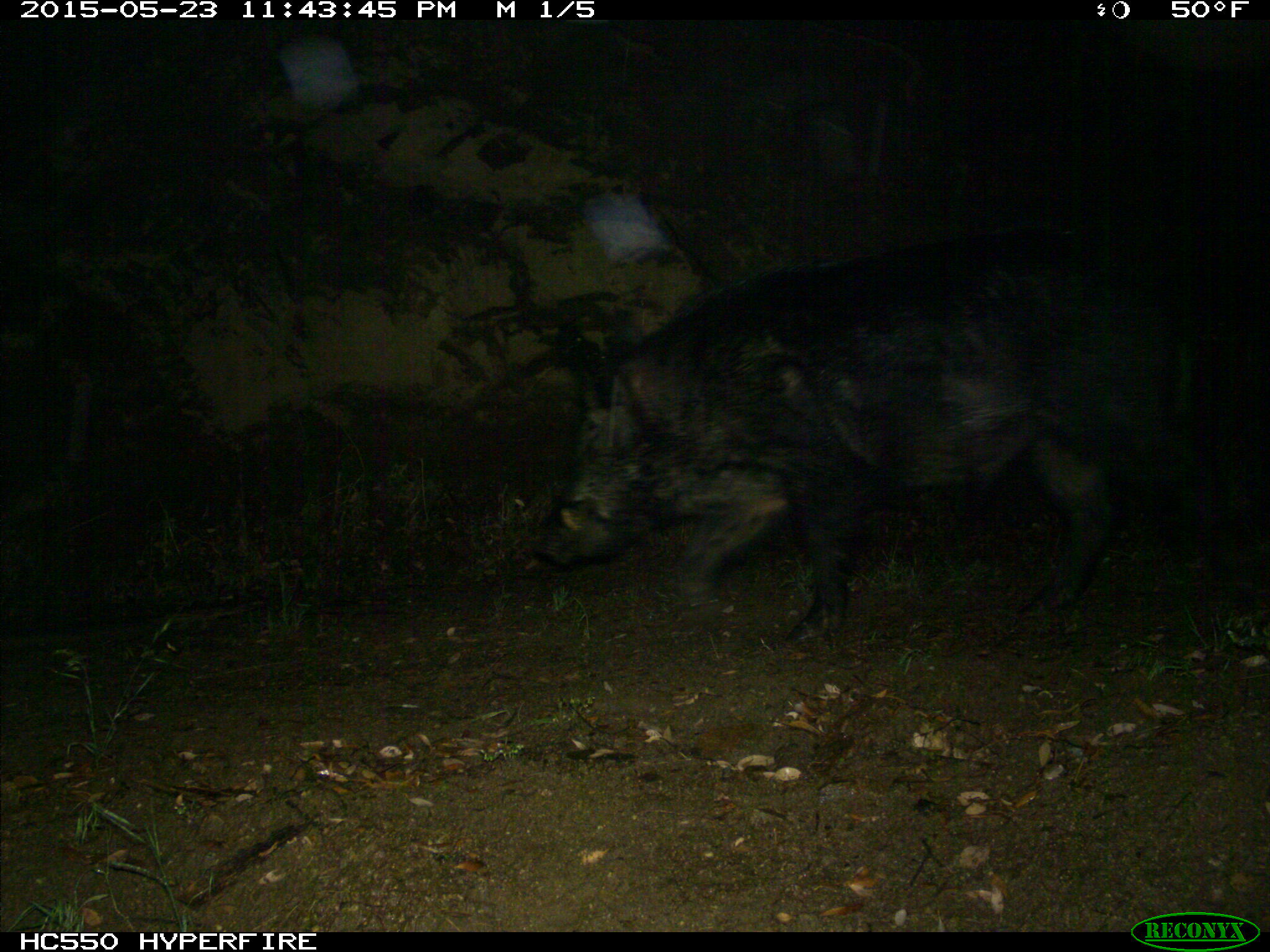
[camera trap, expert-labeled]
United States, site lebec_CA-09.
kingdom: Animalia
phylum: Chordata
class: Mammalia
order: Artiodactyla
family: Suidae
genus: Sus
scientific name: Sus scrofa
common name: wild boar